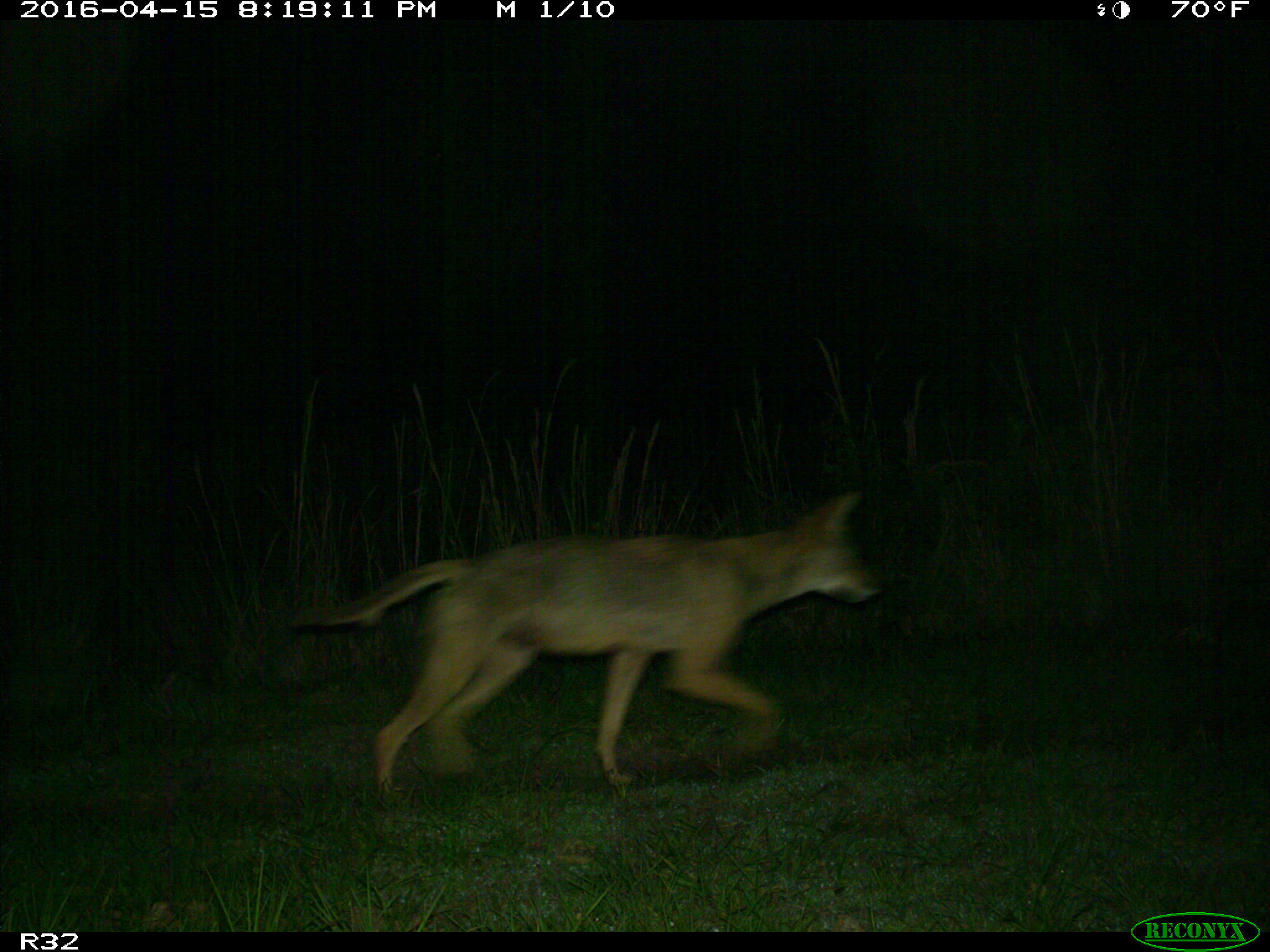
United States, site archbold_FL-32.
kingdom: Animalia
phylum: Chordata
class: Mammalia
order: Carnivora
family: Canidae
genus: Canis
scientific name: Canis latrans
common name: coyote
Canis latrans (coyote).